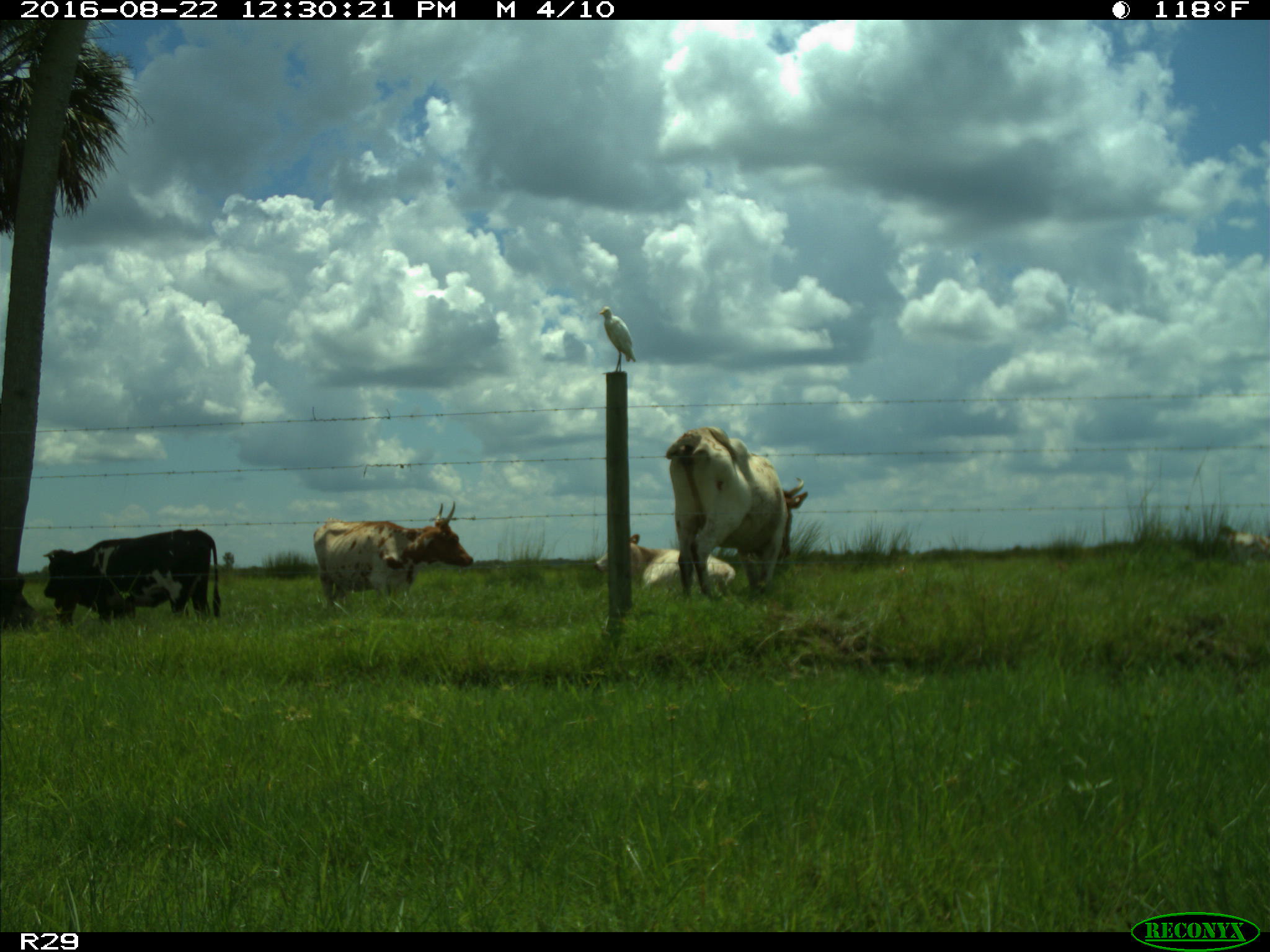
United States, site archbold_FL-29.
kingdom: Animalia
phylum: Chordata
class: Mammalia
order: Artiodactyla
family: Bovidae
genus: Bos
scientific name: Bos taurus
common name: domestic cow